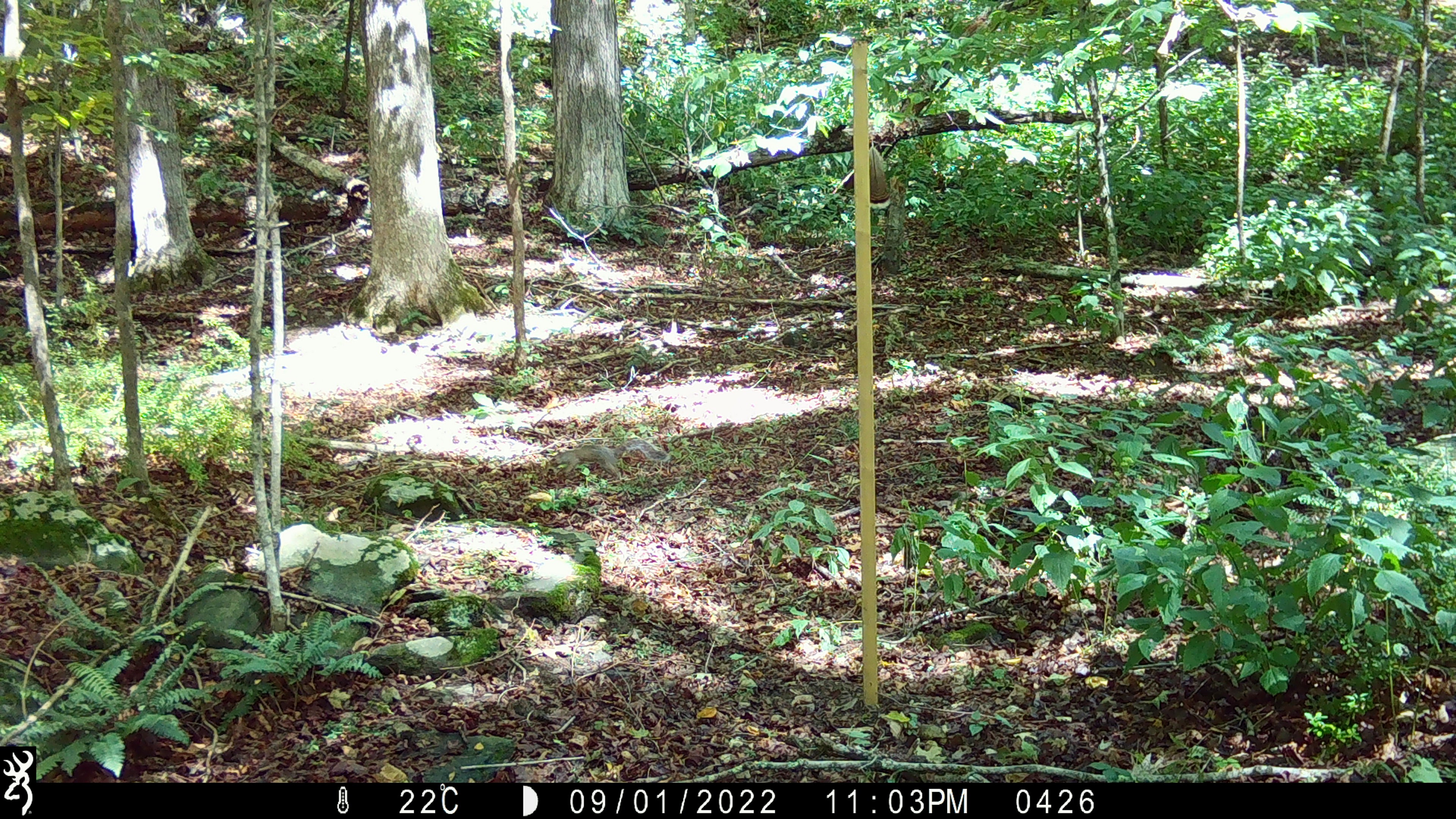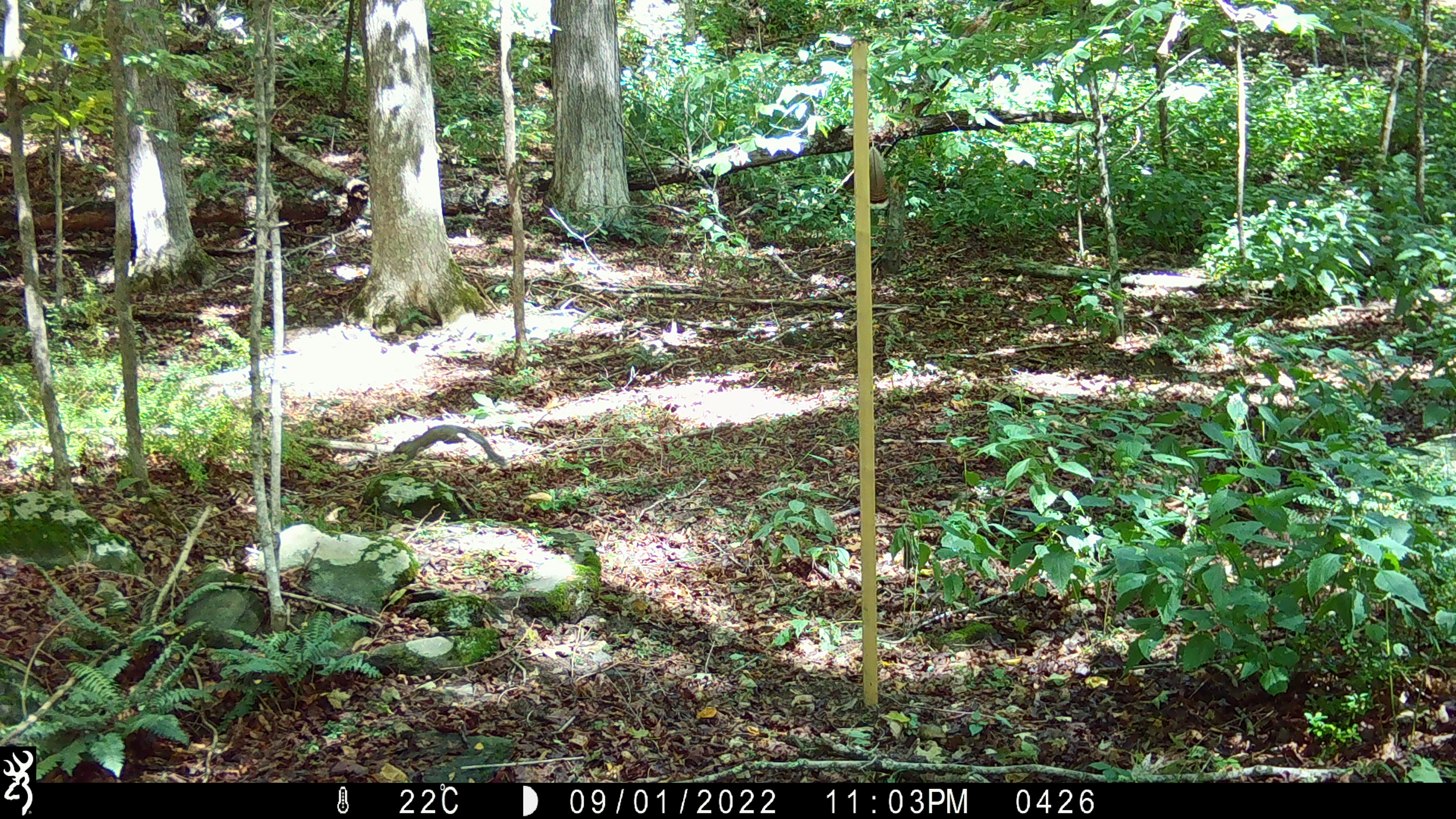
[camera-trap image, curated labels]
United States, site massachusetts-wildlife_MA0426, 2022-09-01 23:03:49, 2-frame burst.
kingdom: Animalia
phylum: Chordata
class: Mammalia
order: Rodentia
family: Sciuridae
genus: Sciurus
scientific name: Sciurus carolinensis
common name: gray squirrel